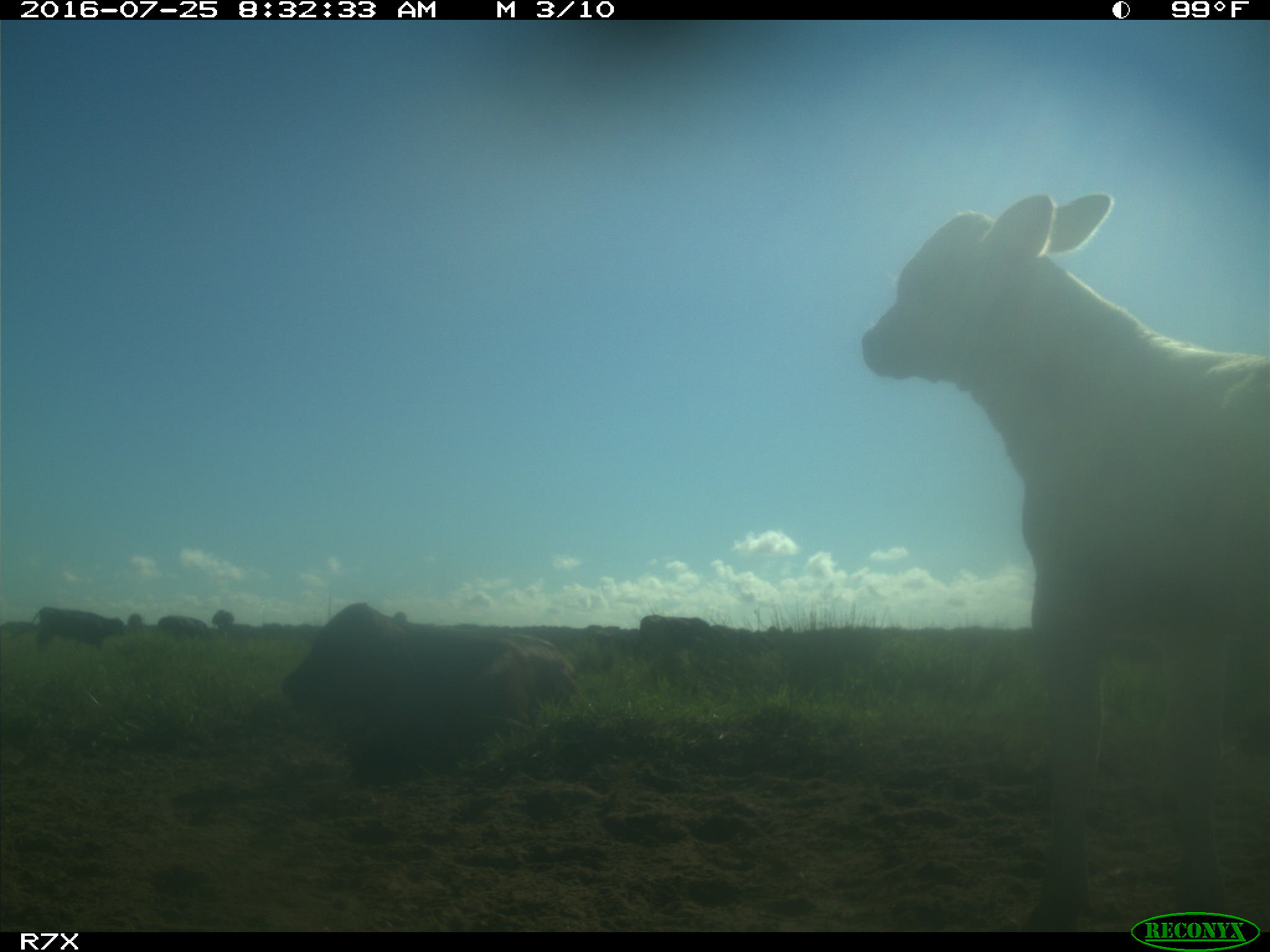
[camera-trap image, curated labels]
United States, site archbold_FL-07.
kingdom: Animalia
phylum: Chordata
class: Mammalia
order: Artiodactyla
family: Bovidae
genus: Bos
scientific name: Bos taurus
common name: domestic cow